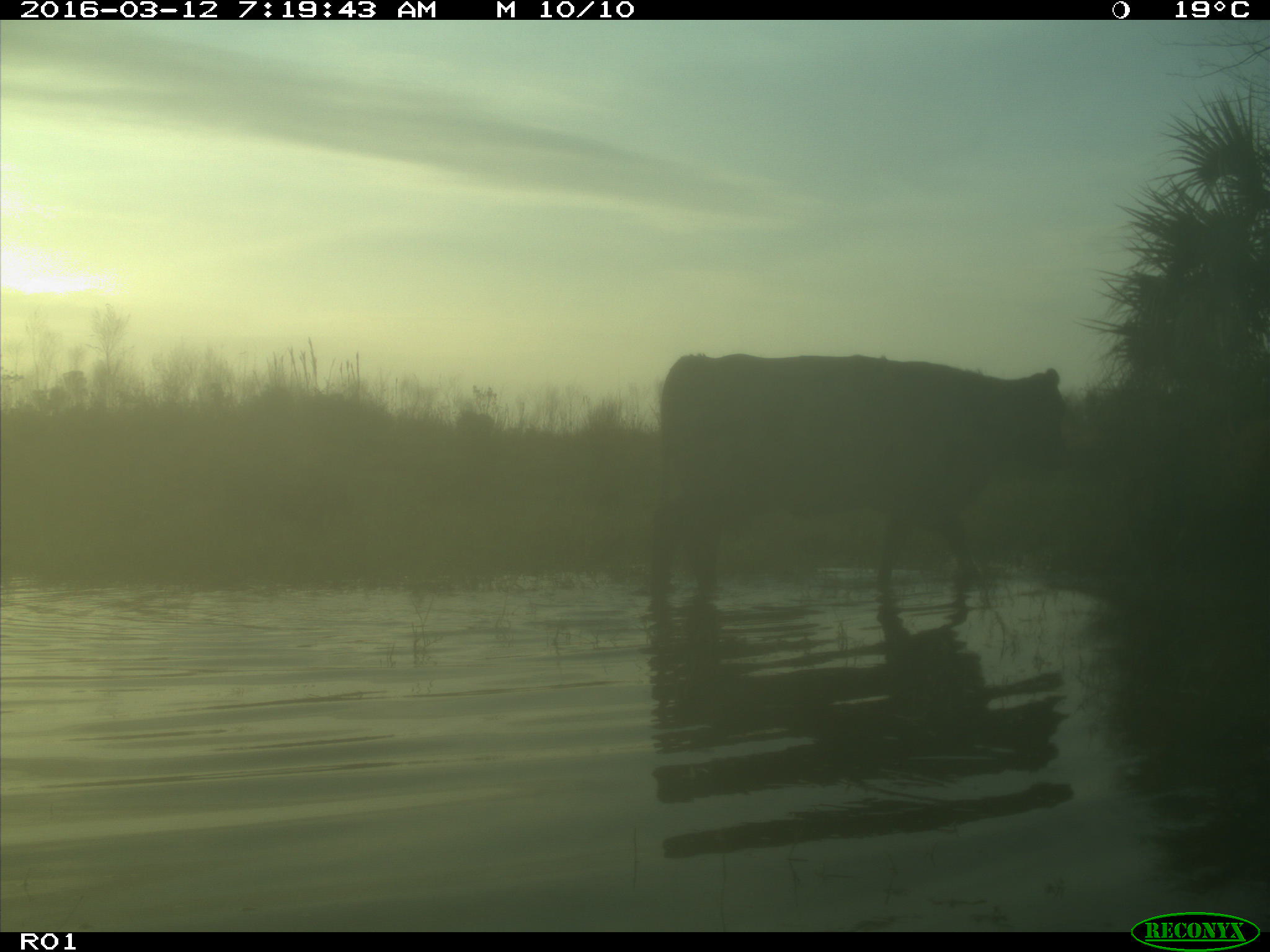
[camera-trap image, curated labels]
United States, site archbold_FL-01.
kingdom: Animalia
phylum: Chordata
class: Mammalia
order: Artiodactyla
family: Bovidae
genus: Bos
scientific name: Bos taurus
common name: domestic cow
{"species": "Bos taurus (domestic cow)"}